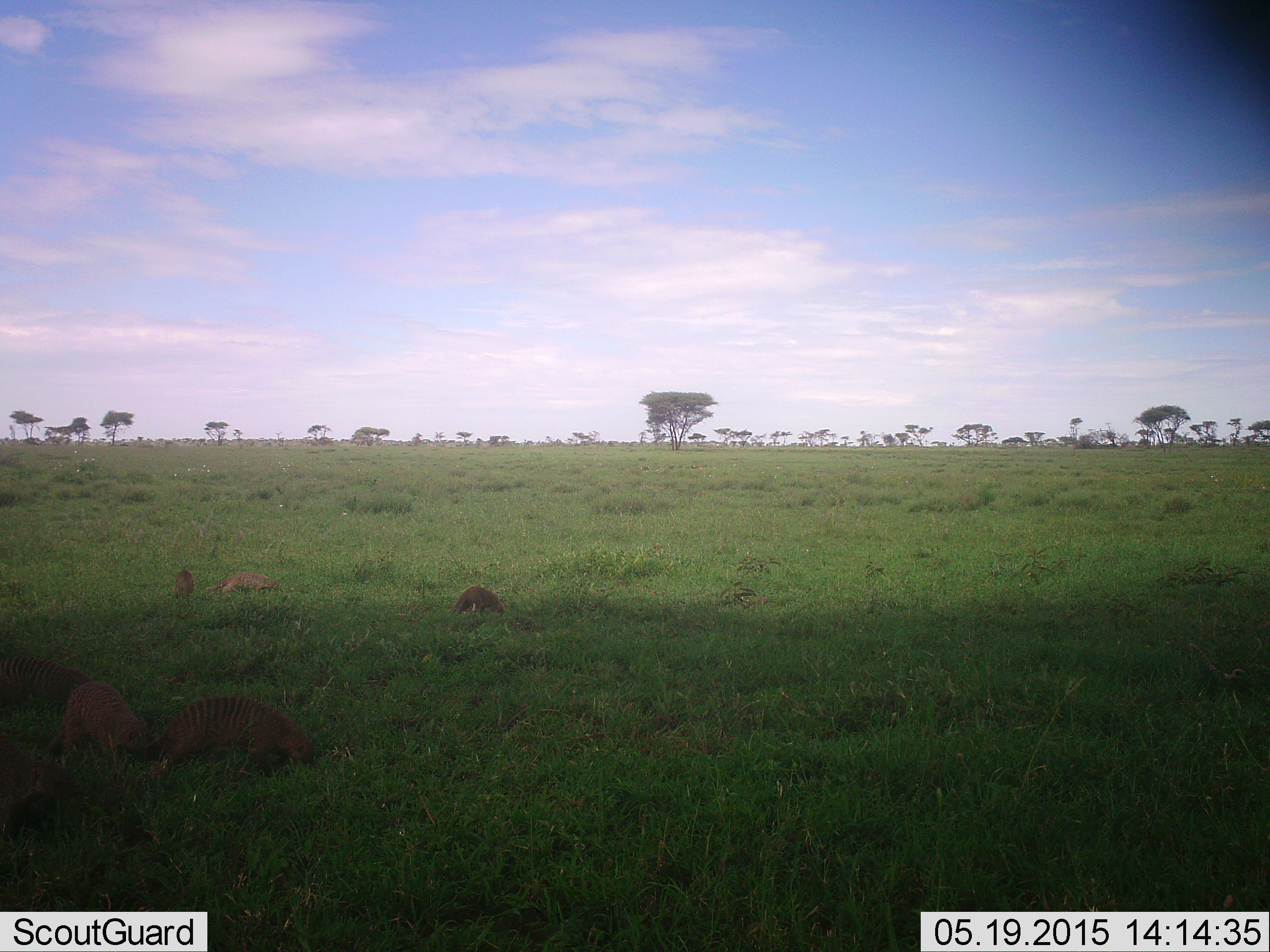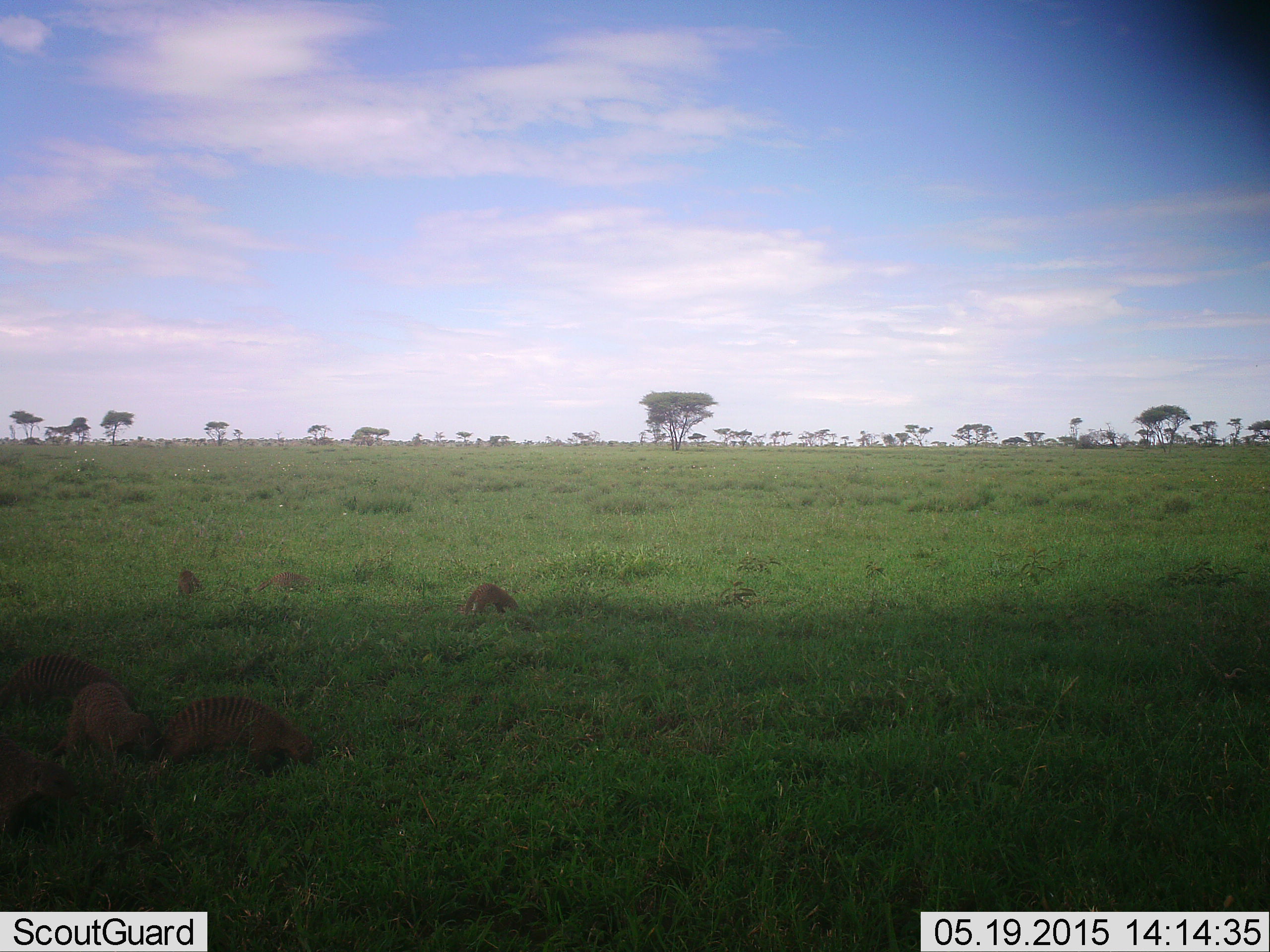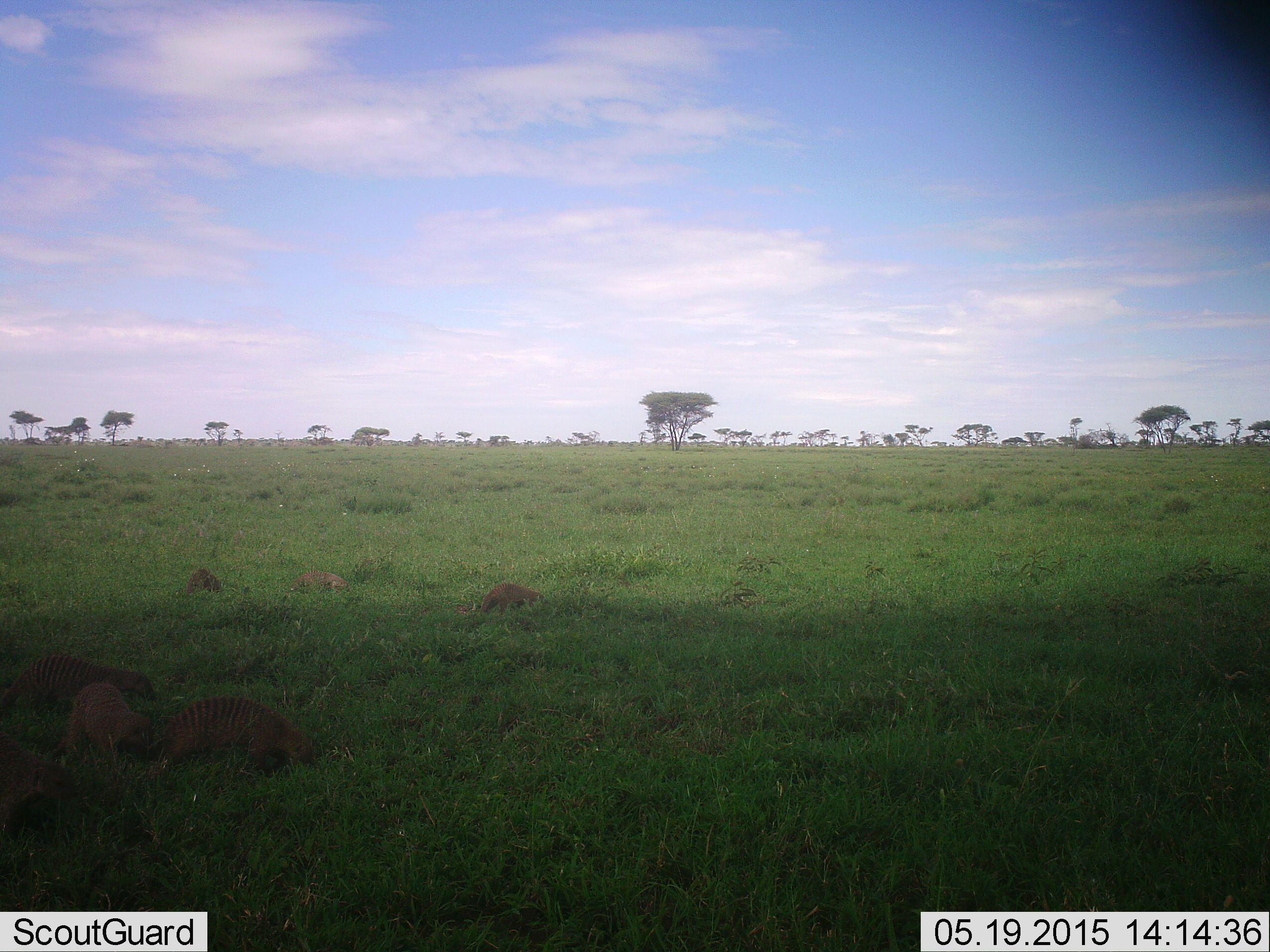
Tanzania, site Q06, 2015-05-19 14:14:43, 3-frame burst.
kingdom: Animalia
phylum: Chordata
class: Mammalia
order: Carnivora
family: Herpestidae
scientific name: Herpestidae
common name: mongoose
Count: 6.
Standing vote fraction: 44%.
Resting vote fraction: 11%.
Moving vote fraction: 67%.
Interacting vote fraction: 11%.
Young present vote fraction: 0%.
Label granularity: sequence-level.